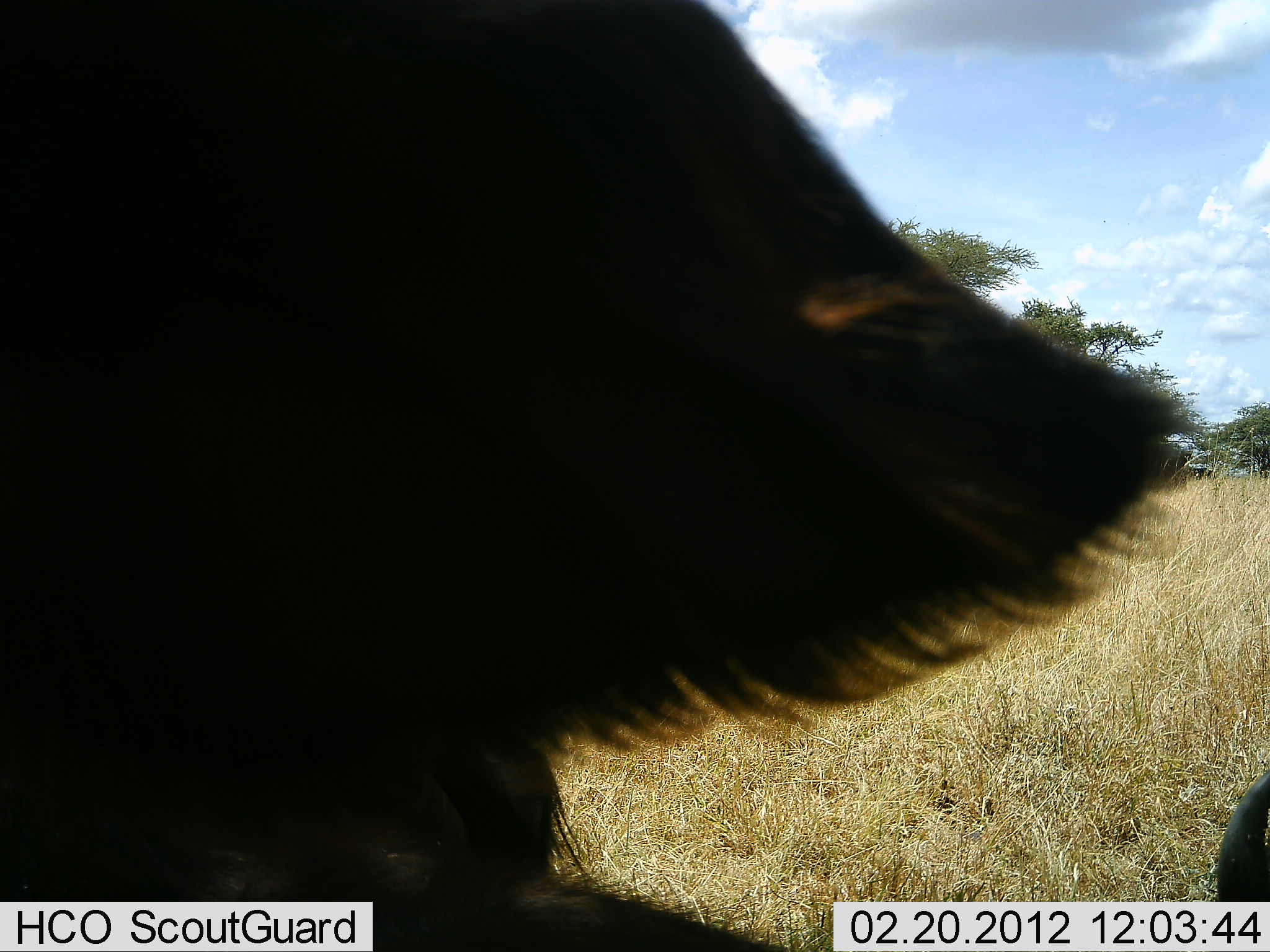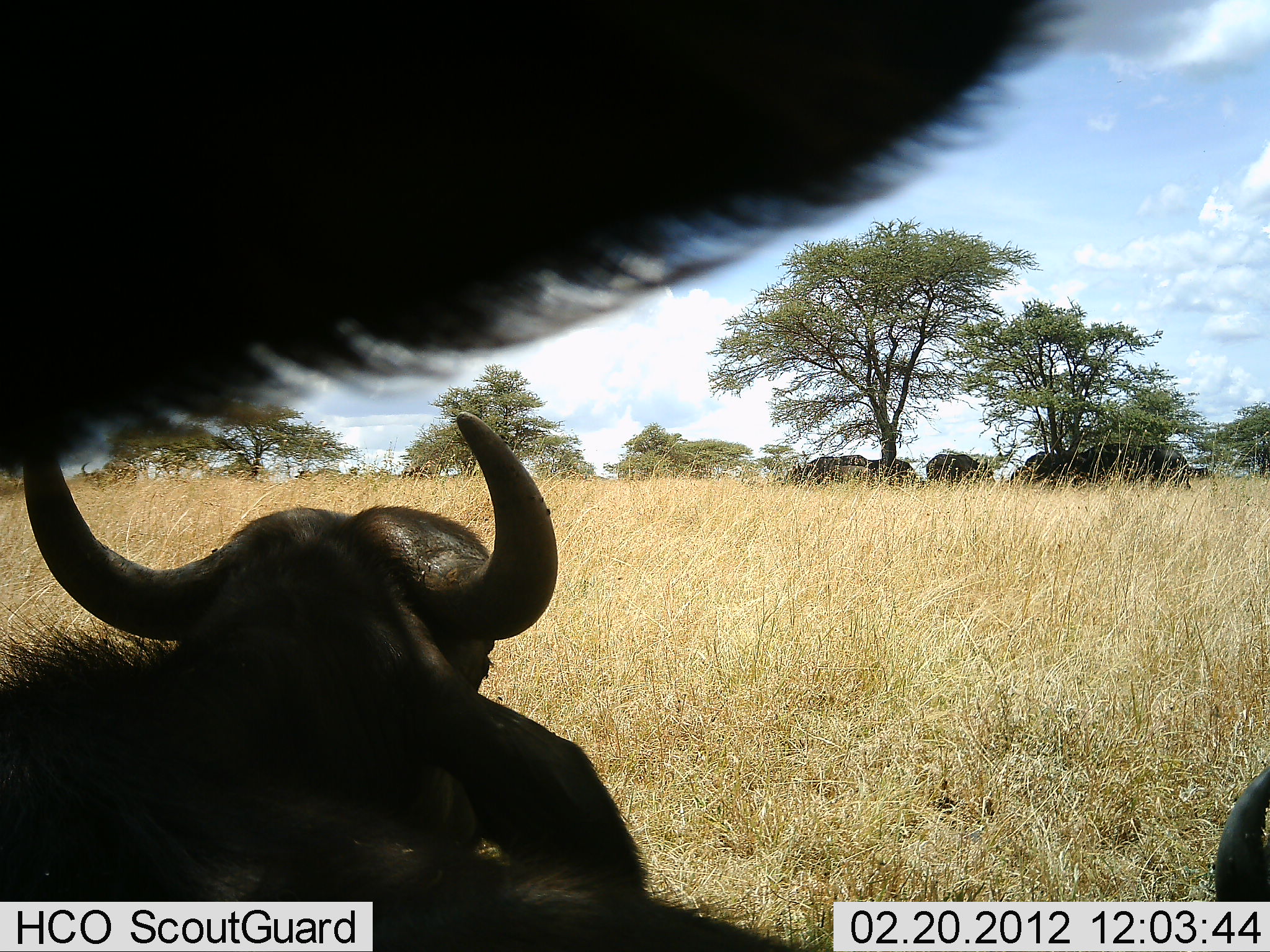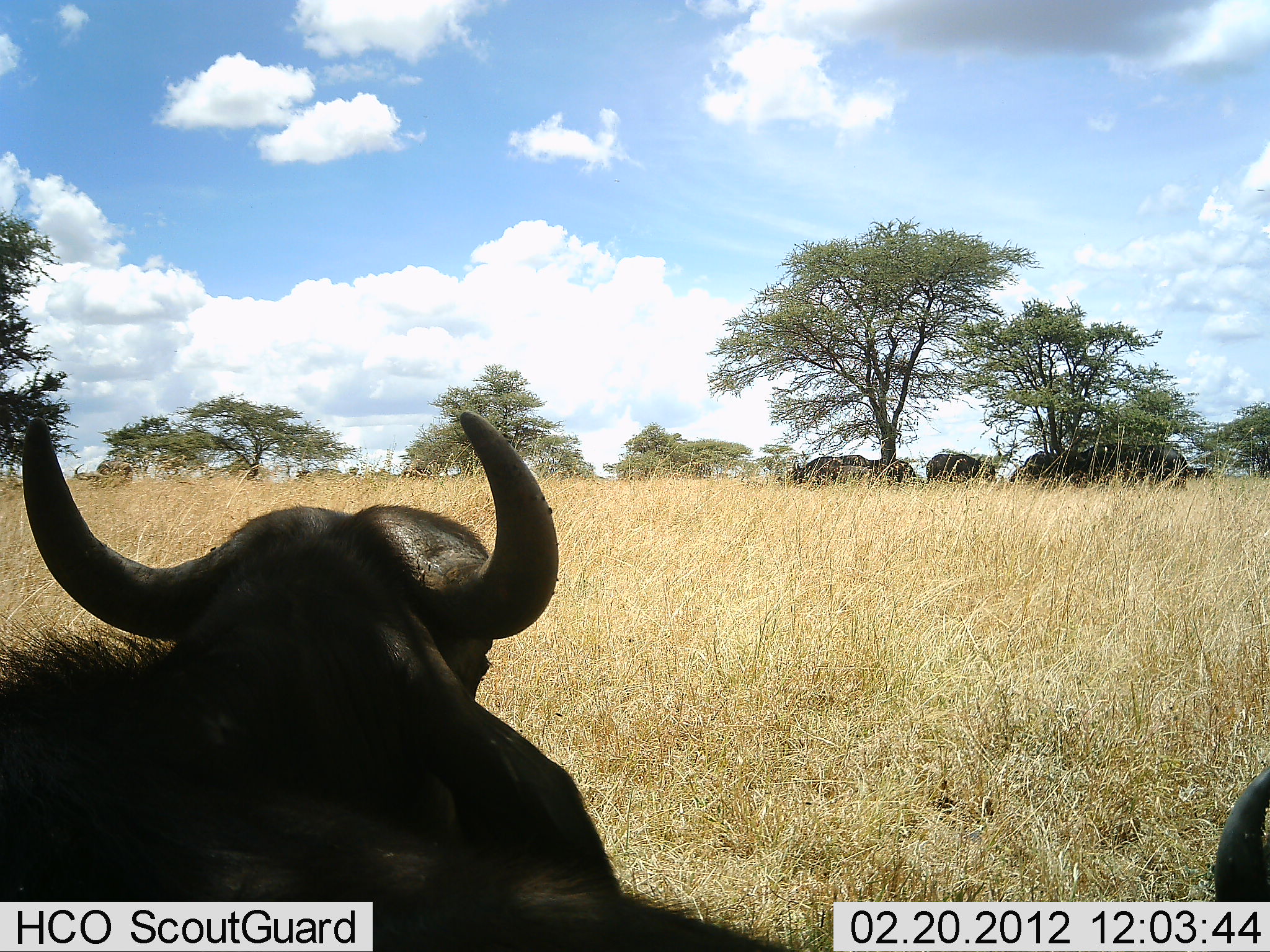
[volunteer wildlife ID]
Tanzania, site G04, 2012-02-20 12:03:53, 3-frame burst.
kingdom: Animalia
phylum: Chordata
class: Mammalia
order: Artiodactyla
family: Bovidae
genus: Syncerus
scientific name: Syncerus caffer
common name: cape buffalo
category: buffalo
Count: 8.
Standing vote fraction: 68%.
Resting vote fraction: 82%.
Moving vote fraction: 4%.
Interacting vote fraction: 0%.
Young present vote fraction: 0%.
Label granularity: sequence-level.